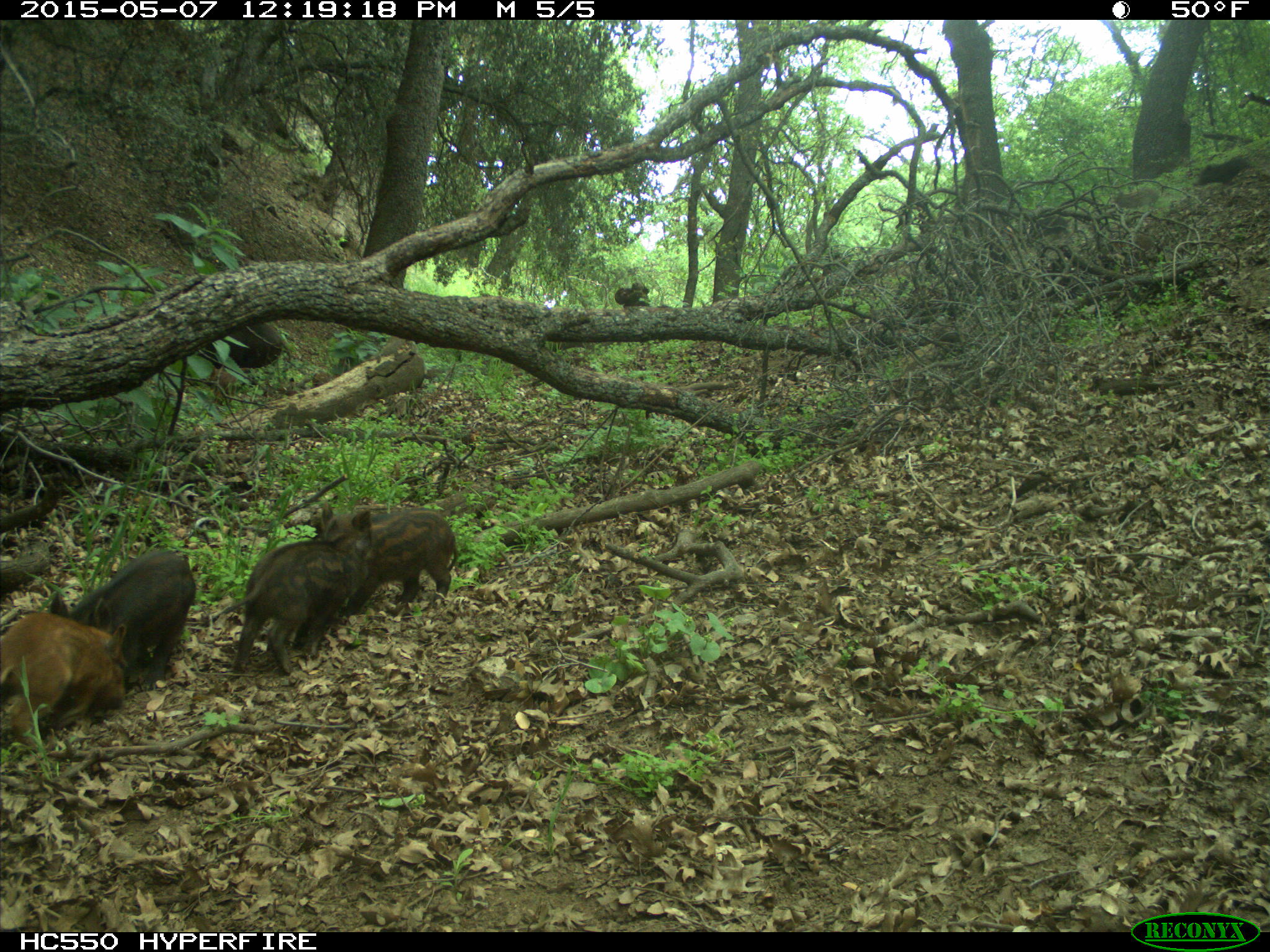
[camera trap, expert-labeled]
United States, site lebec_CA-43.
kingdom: Animalia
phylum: Chordata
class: Mammalia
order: Artiodactyla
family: Suidae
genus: Sus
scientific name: Sus scrofa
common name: wild boar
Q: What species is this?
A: Sus scrofa (wild boar).